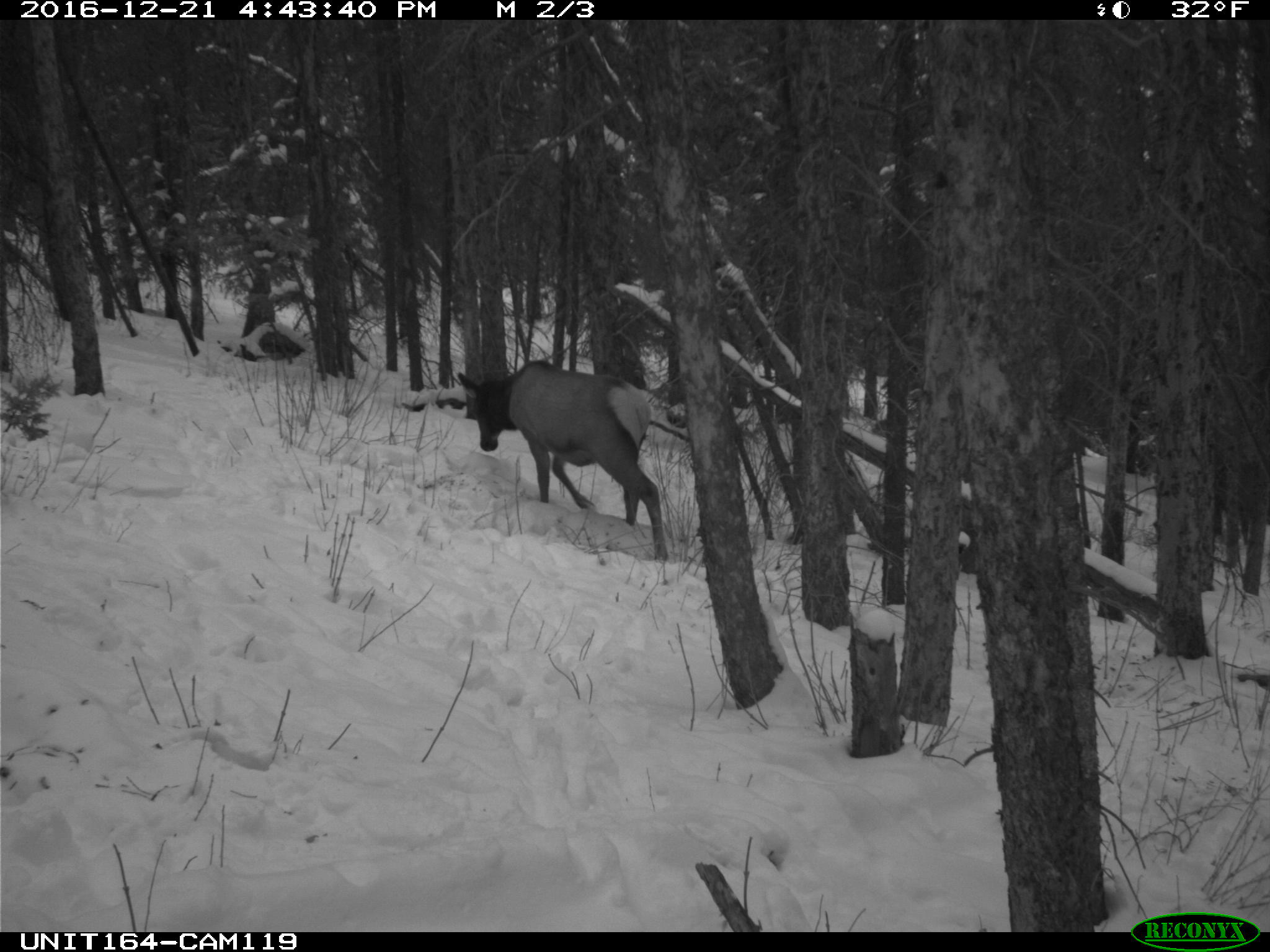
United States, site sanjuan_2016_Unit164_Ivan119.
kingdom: Animalia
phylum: Chordata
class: Mammalia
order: Artiodactyla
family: Cervidae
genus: Cervus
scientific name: Cervus elaphus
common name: red deer